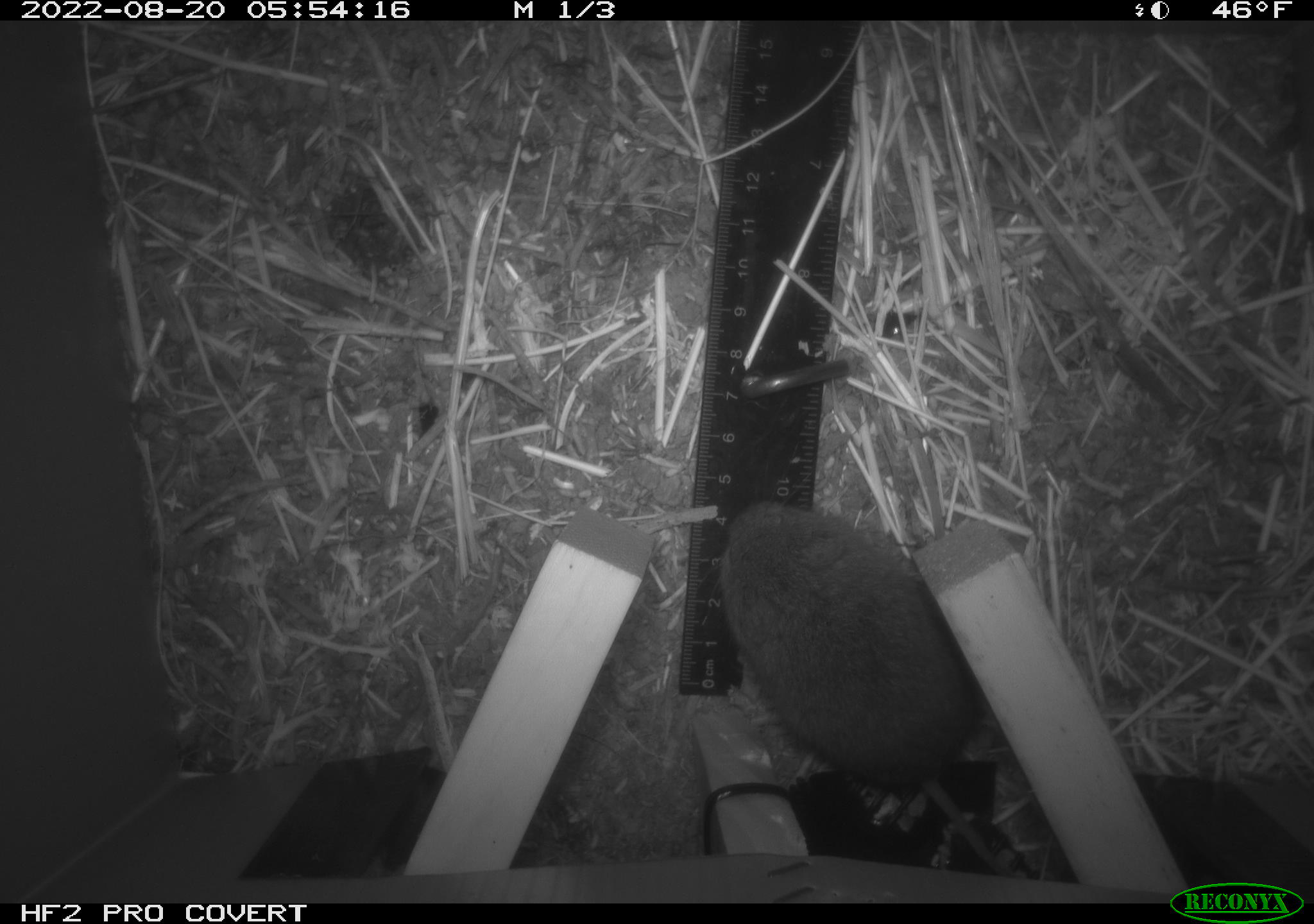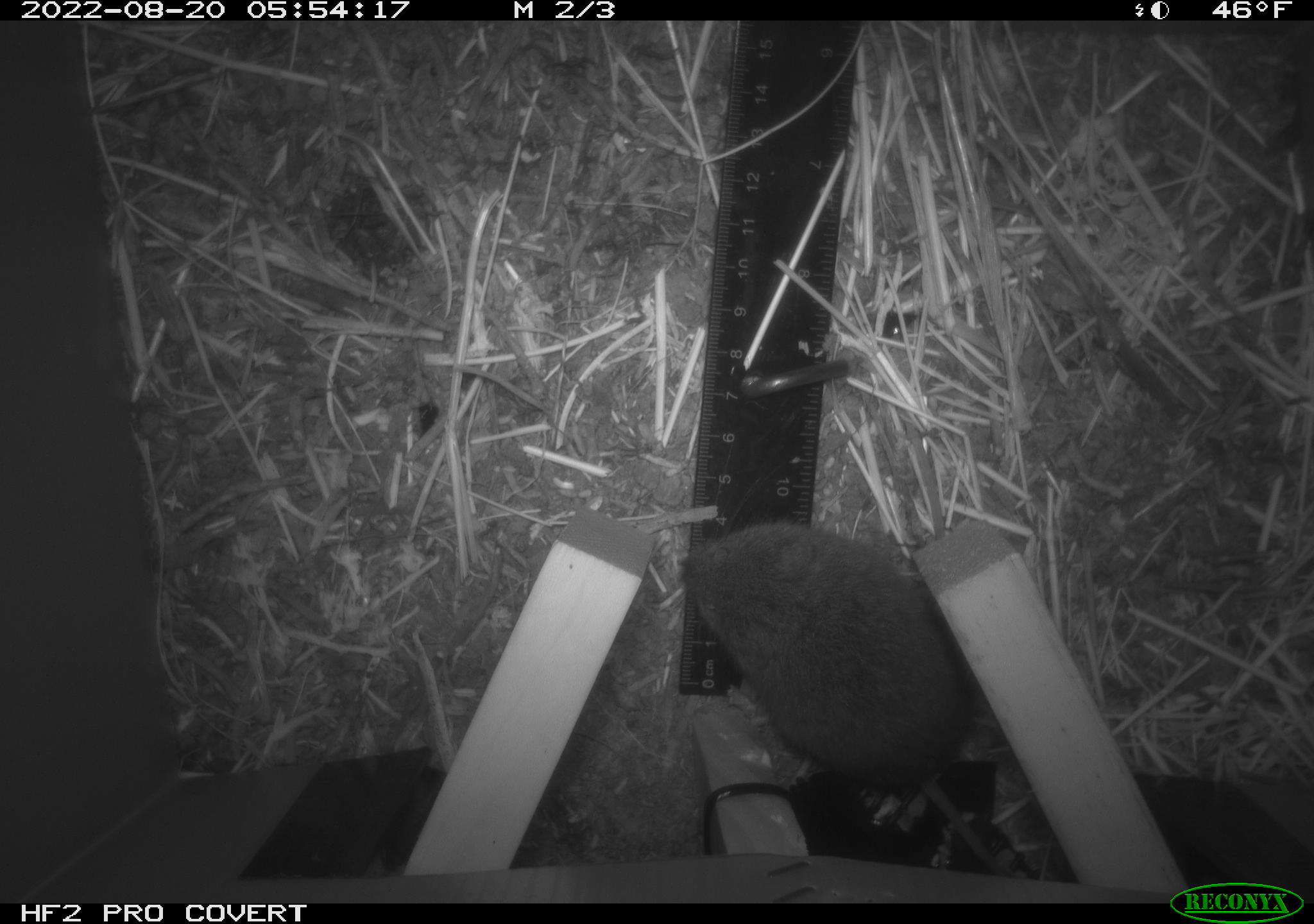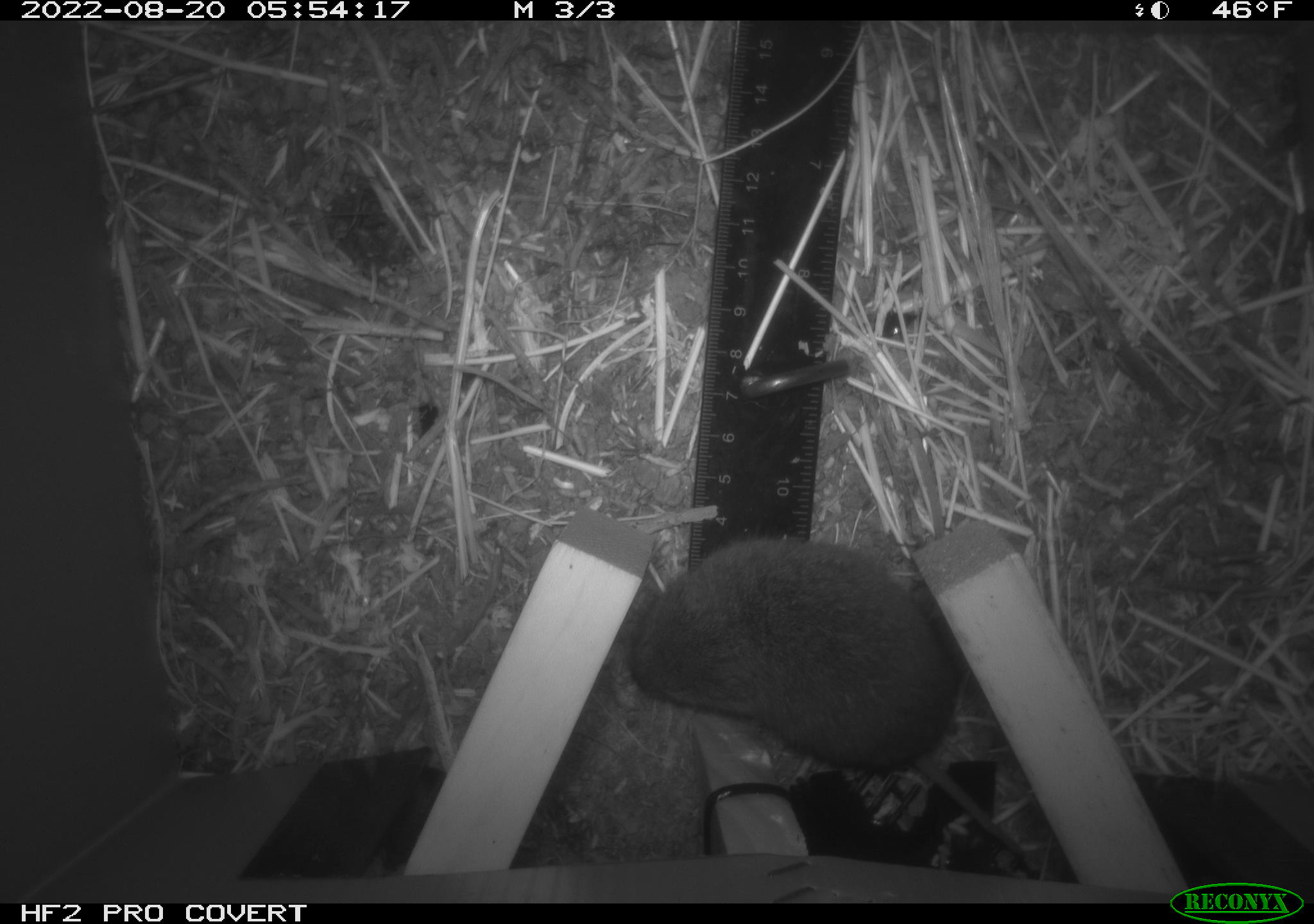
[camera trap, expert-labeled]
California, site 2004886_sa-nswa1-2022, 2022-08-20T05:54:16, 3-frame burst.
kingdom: Animalia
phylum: Chordata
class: Mammalia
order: Rodentia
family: Cricetidae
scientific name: Cricetidae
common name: hamsters, voles, lemmings, and allies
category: cricetidae family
Cricetidae family (hamsters, voles, lemmings, and allies) (Cricetidae).